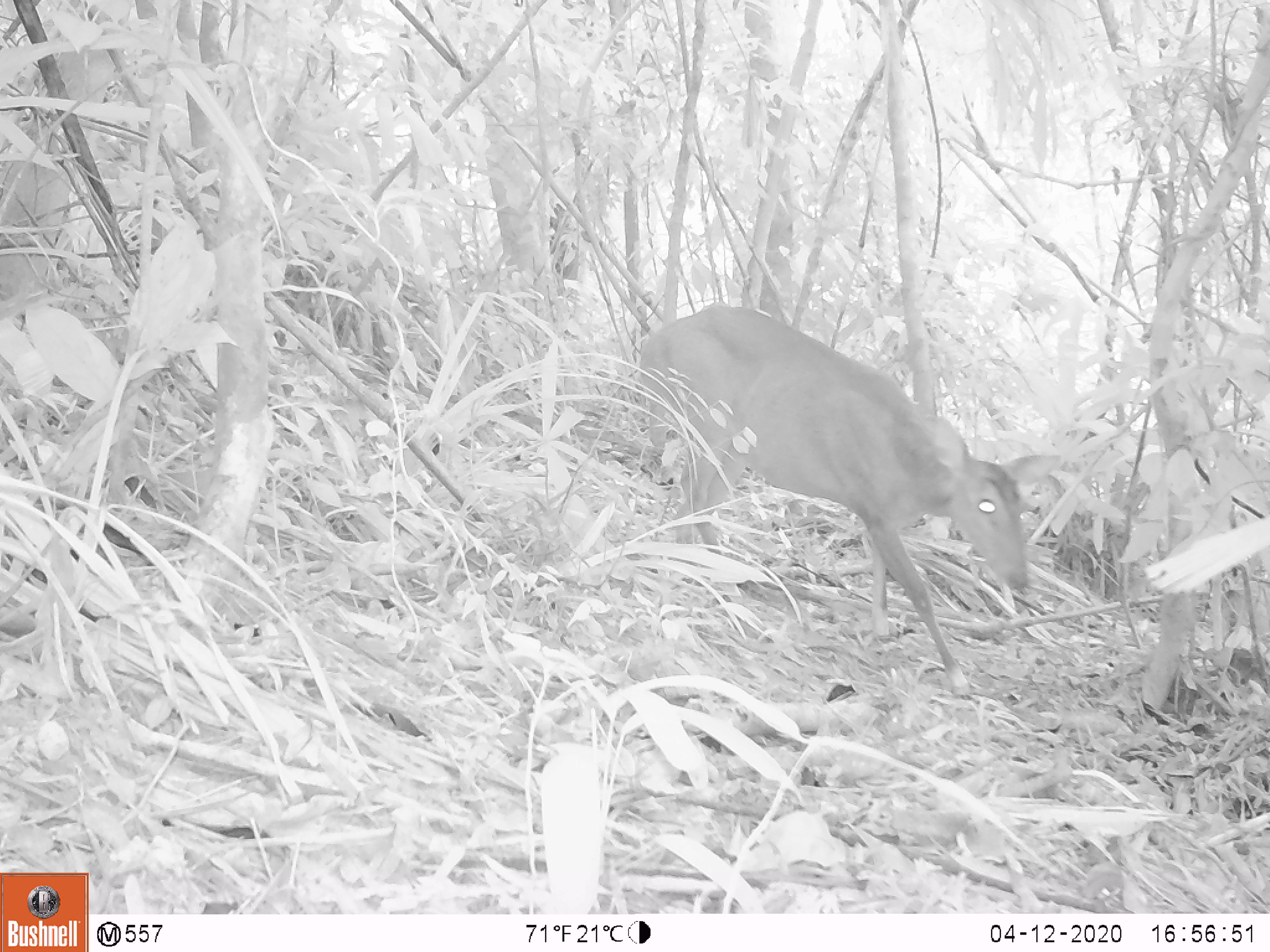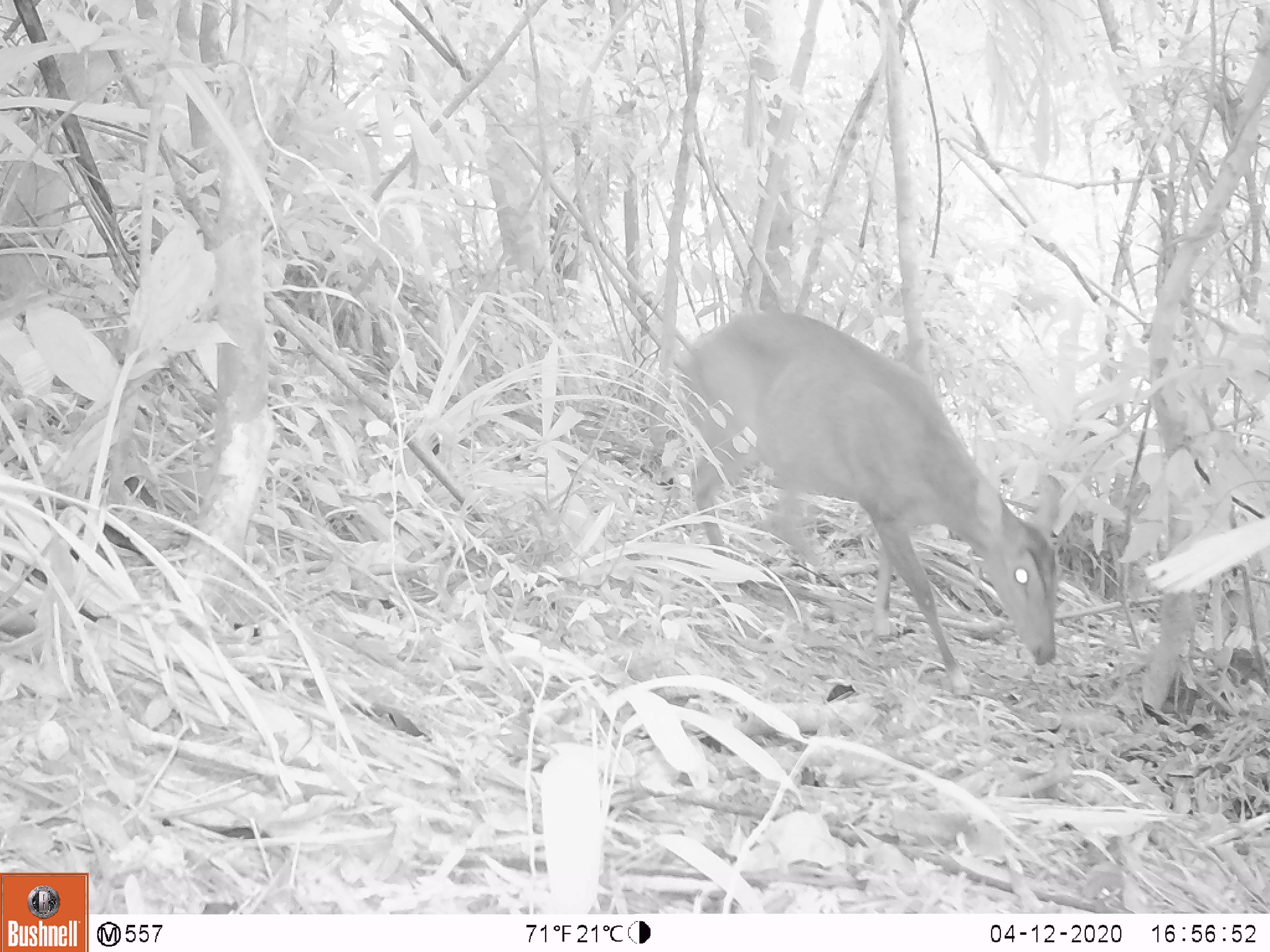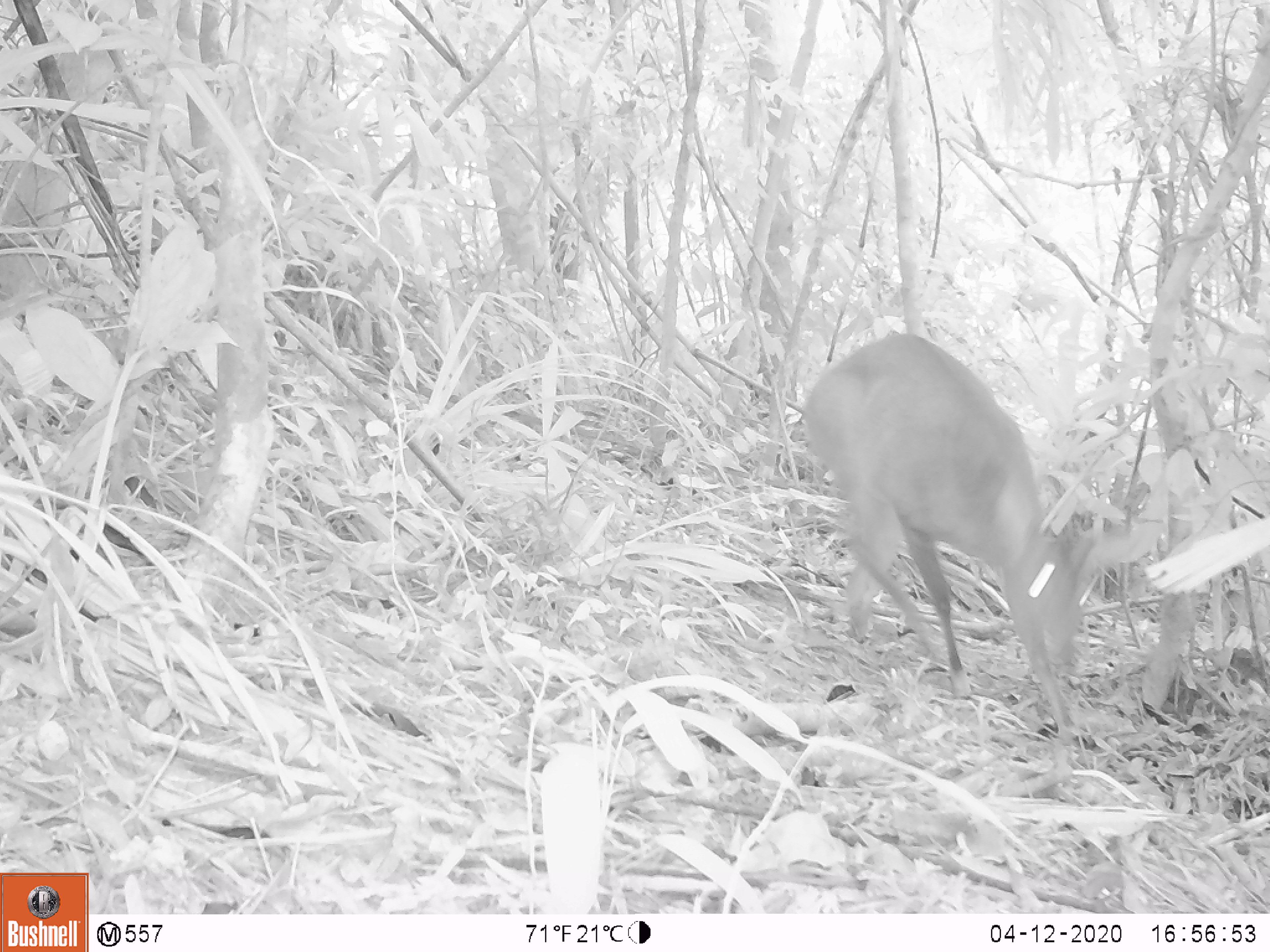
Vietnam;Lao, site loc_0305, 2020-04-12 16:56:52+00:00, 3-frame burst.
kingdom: Animalia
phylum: Chordata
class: Mammalia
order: Artiodactyla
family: Cervidae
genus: Muntiacus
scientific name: Muntiacus vuquangensis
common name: large-antlered muntjac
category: large antlered muntjac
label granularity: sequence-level